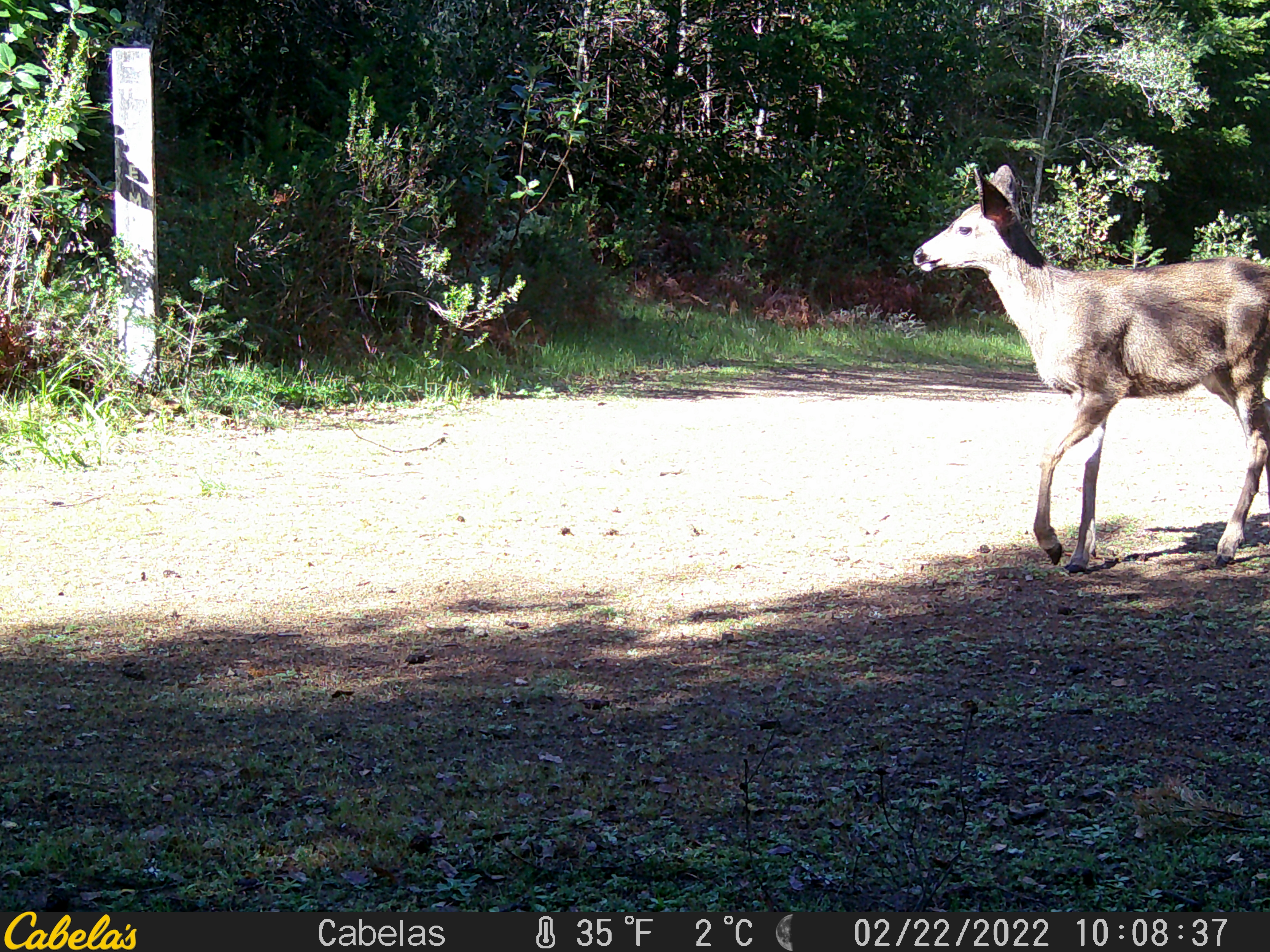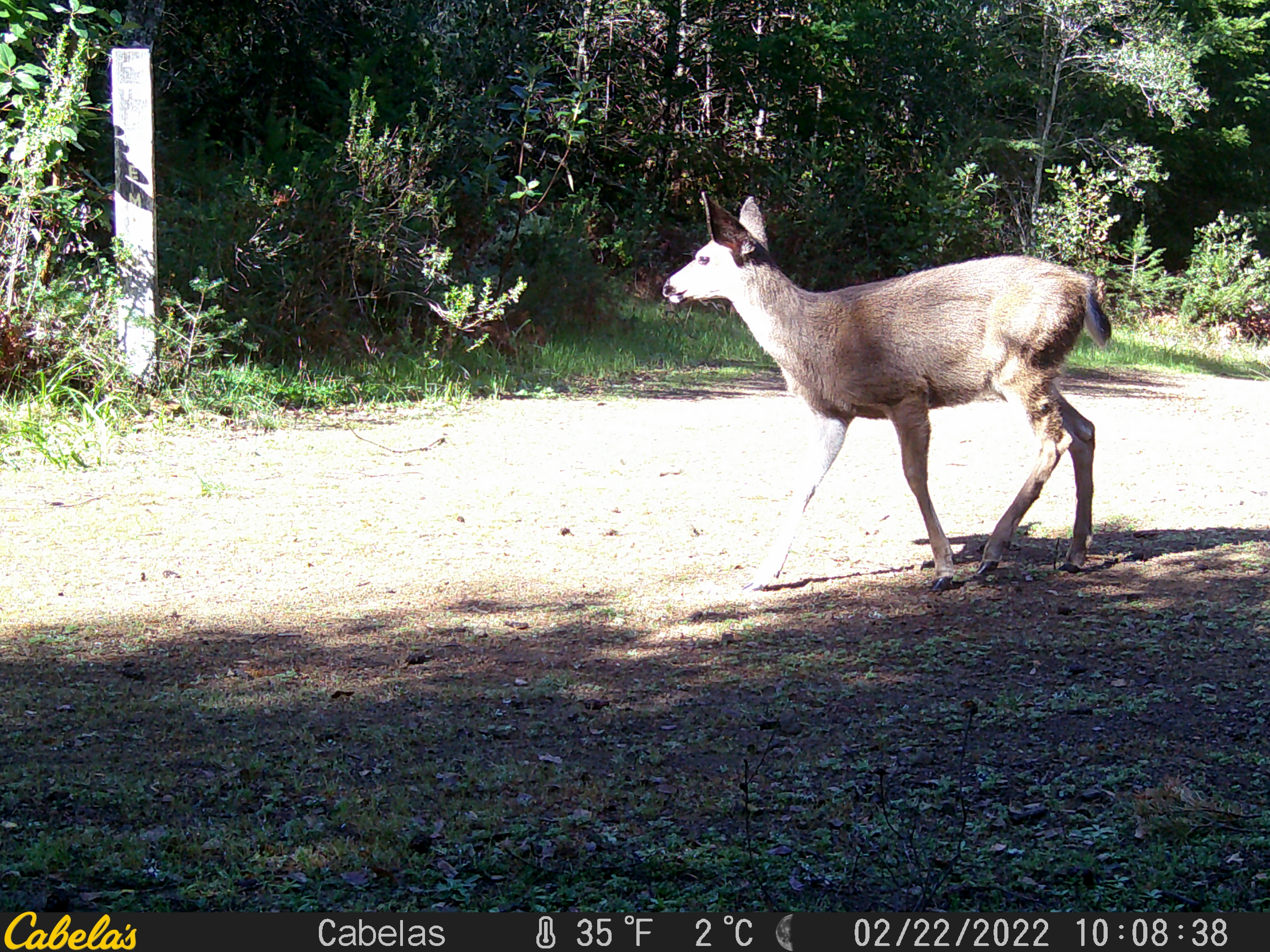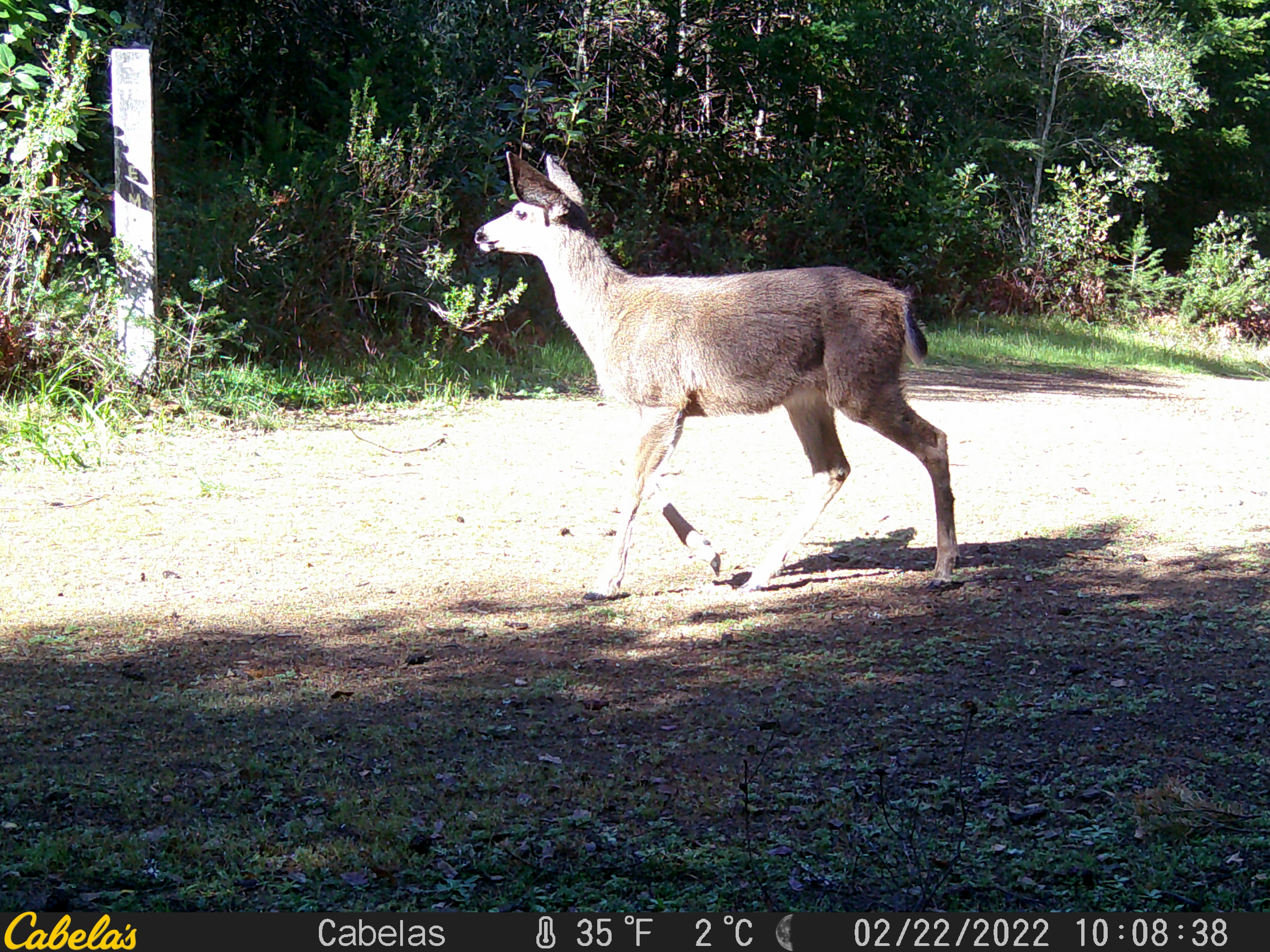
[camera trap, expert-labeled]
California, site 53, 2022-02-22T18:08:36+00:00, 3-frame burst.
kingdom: Animalia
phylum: Chordata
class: Mammalia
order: Artiodactyla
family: Cervidae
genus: Odocoileus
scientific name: Odocoileus hemionus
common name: mule deer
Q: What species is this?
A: Mule deer (Odocoileus hemionus).